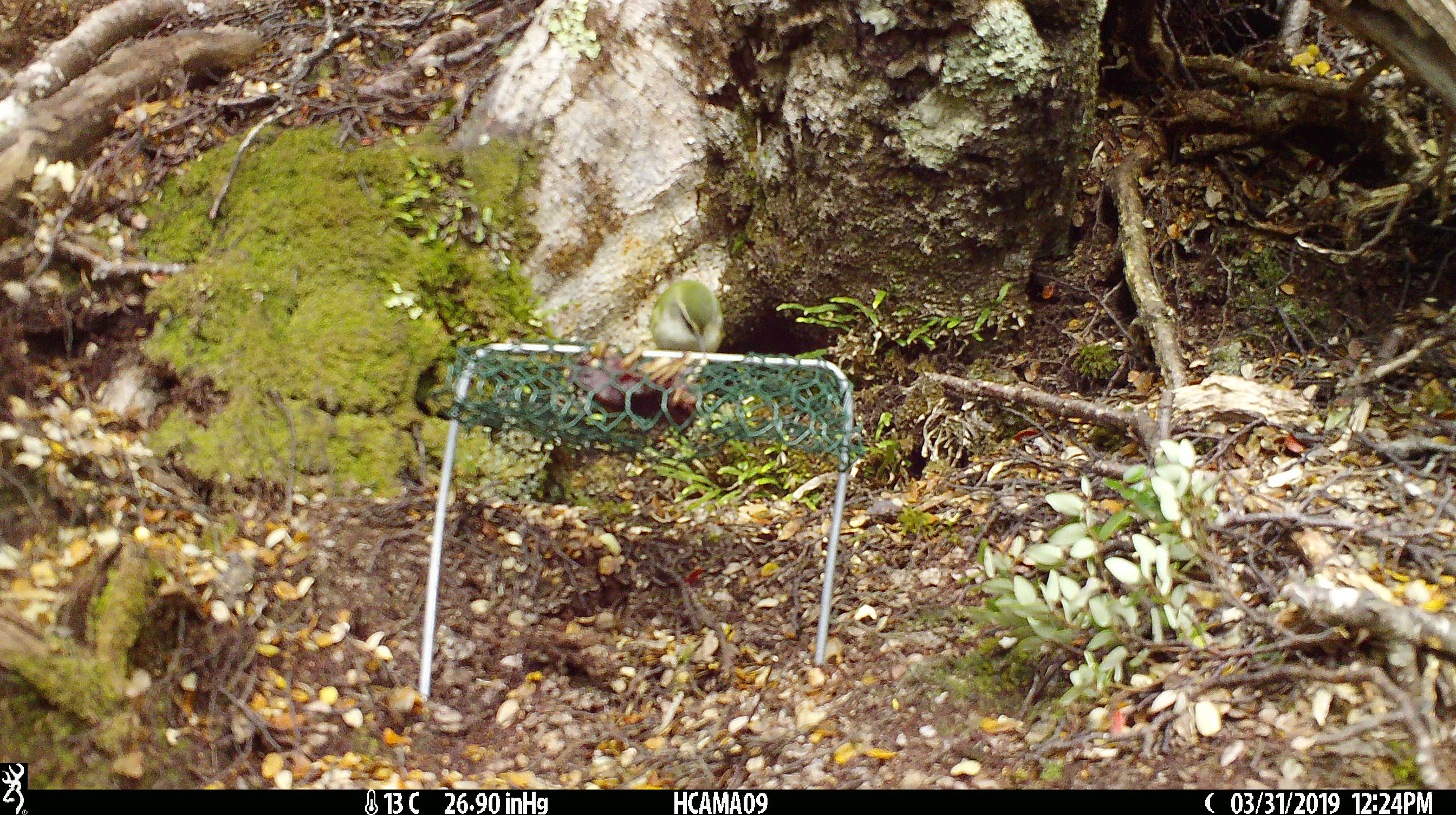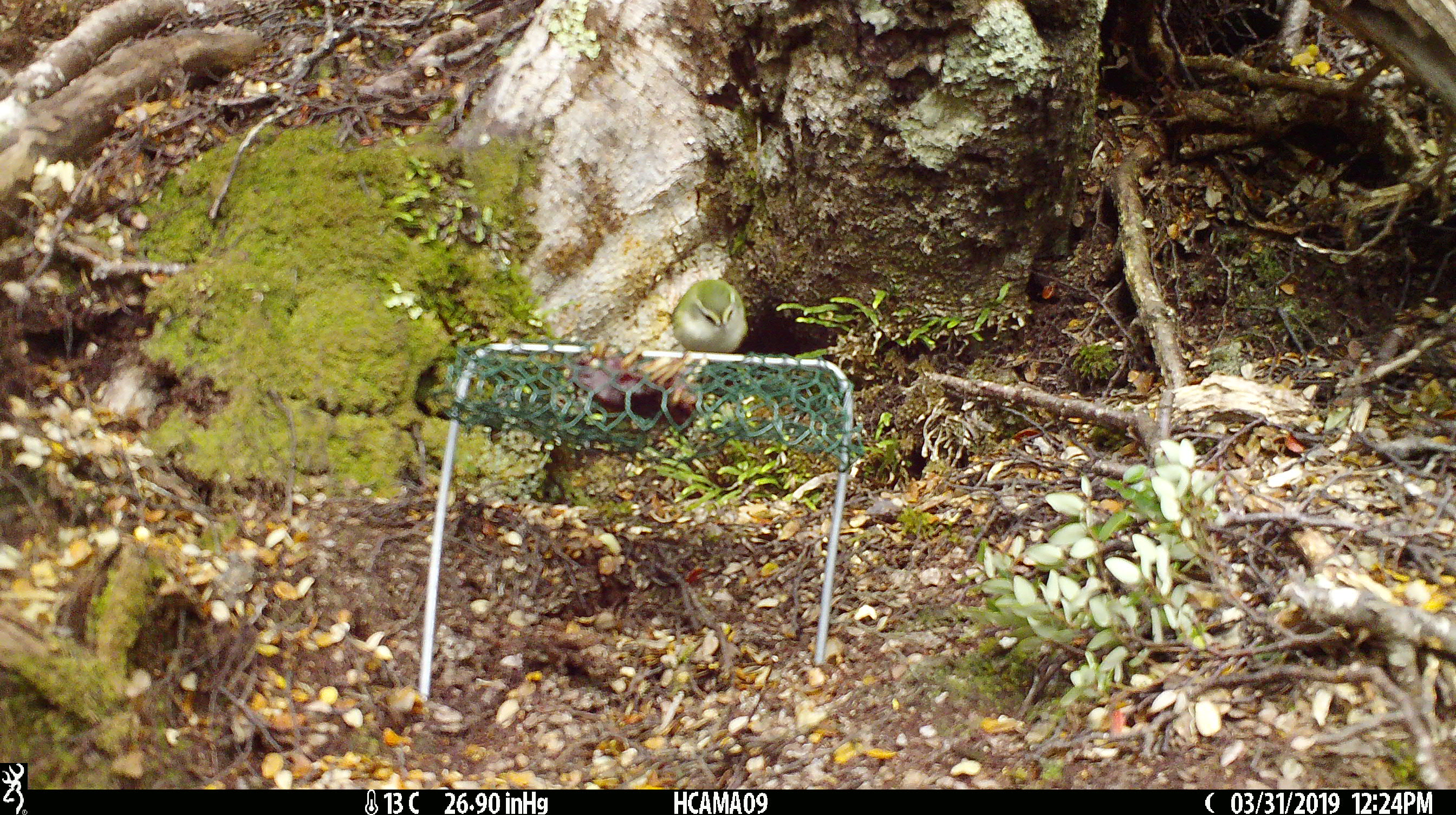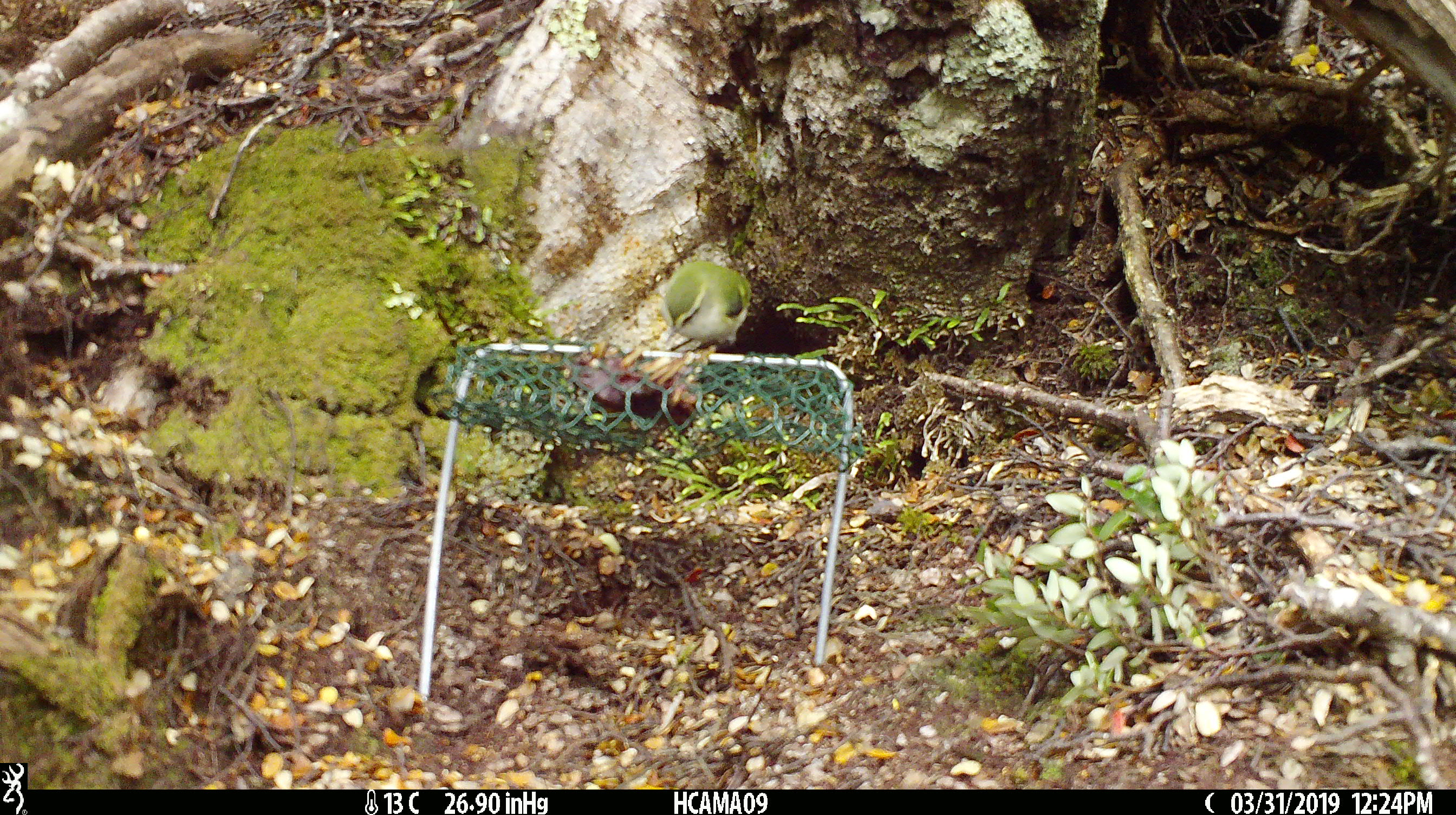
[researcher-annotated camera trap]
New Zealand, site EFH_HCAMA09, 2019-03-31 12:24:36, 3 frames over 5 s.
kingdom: Animalia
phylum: Chordata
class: Aves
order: Passeriformes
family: Acanthisittidae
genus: Acanthisitta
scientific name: Acanthisitta chloris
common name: rifleman